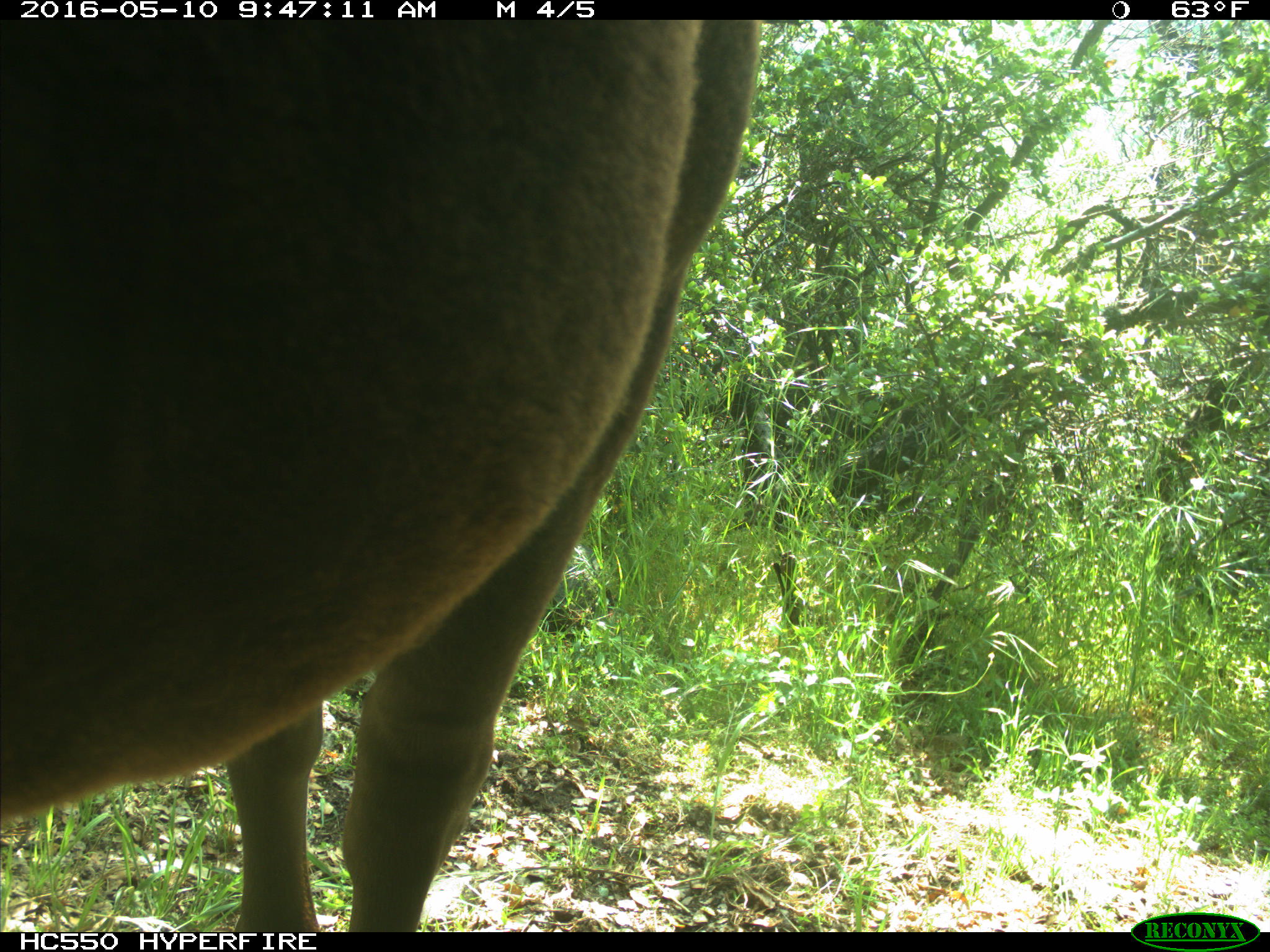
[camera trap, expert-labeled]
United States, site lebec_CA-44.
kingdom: Animalia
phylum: Chordata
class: Mammalia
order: Artiodactyla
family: Bovidae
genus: Bos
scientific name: Bos taurus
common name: domestic cow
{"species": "Bos taurus (domestic cow)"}